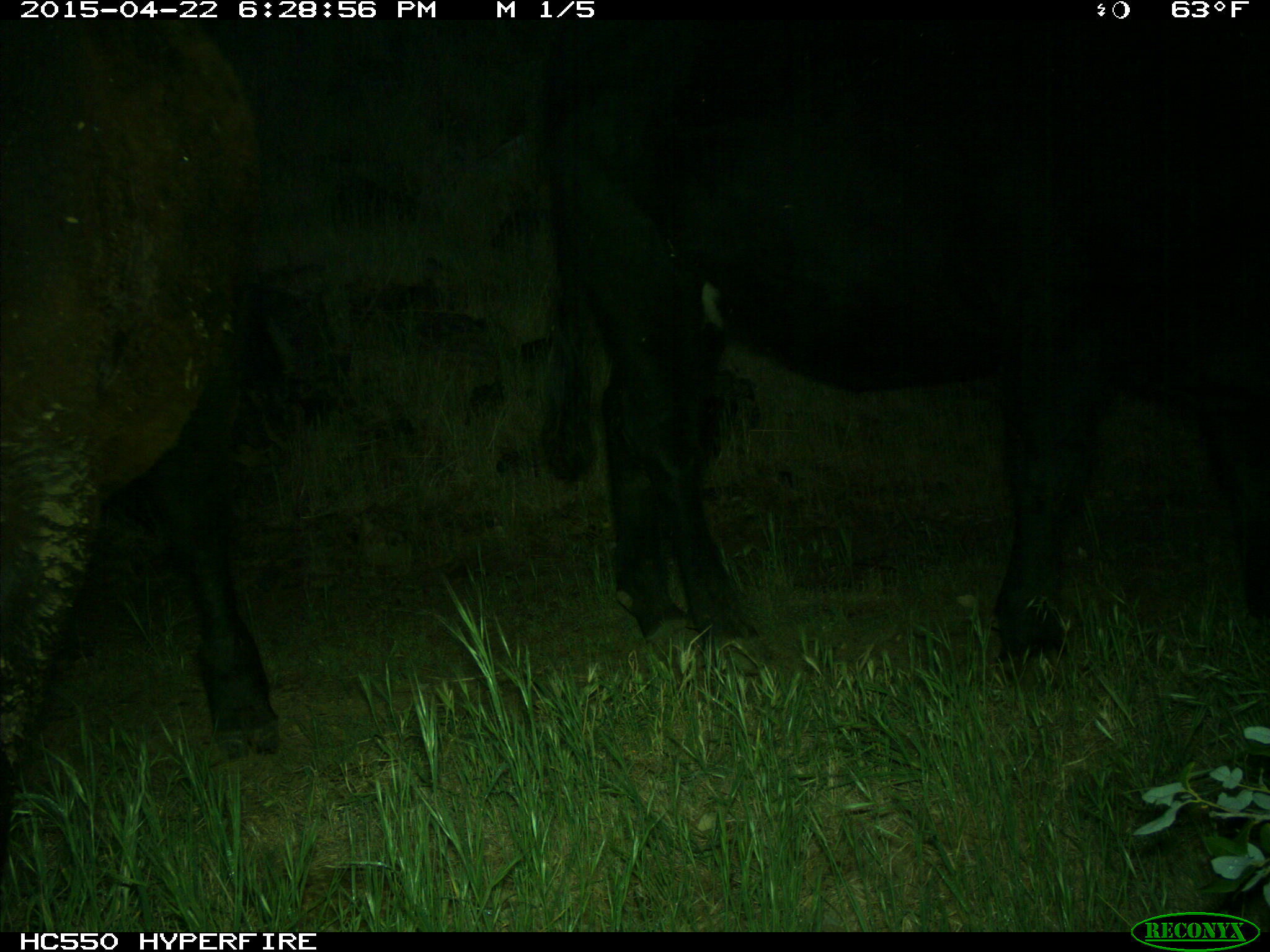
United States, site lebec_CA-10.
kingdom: Animalia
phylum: Chordata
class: Mammalia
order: Artiodactyla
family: Bovidae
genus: Bos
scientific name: Bos taurus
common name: domestic cow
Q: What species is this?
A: Bos taurus (domestic cow).